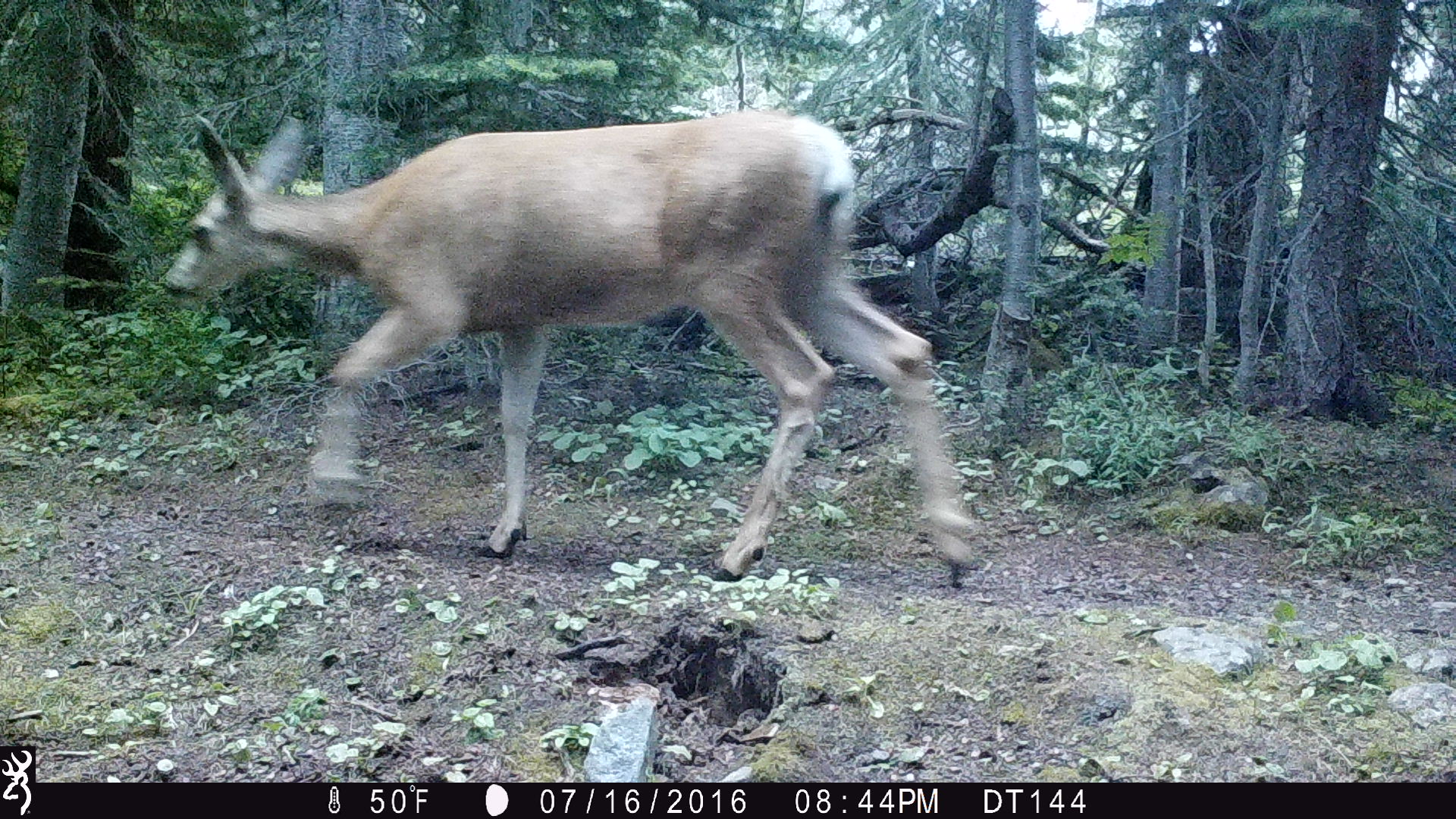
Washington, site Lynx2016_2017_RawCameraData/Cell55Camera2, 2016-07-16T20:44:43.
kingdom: Animalia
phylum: Chordata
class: Mammalia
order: Artiodactyla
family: Cervidae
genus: Odocoileus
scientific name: Odocoileus hemionus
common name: mule deer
Odocoileus hemionus (mule deer). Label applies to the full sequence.